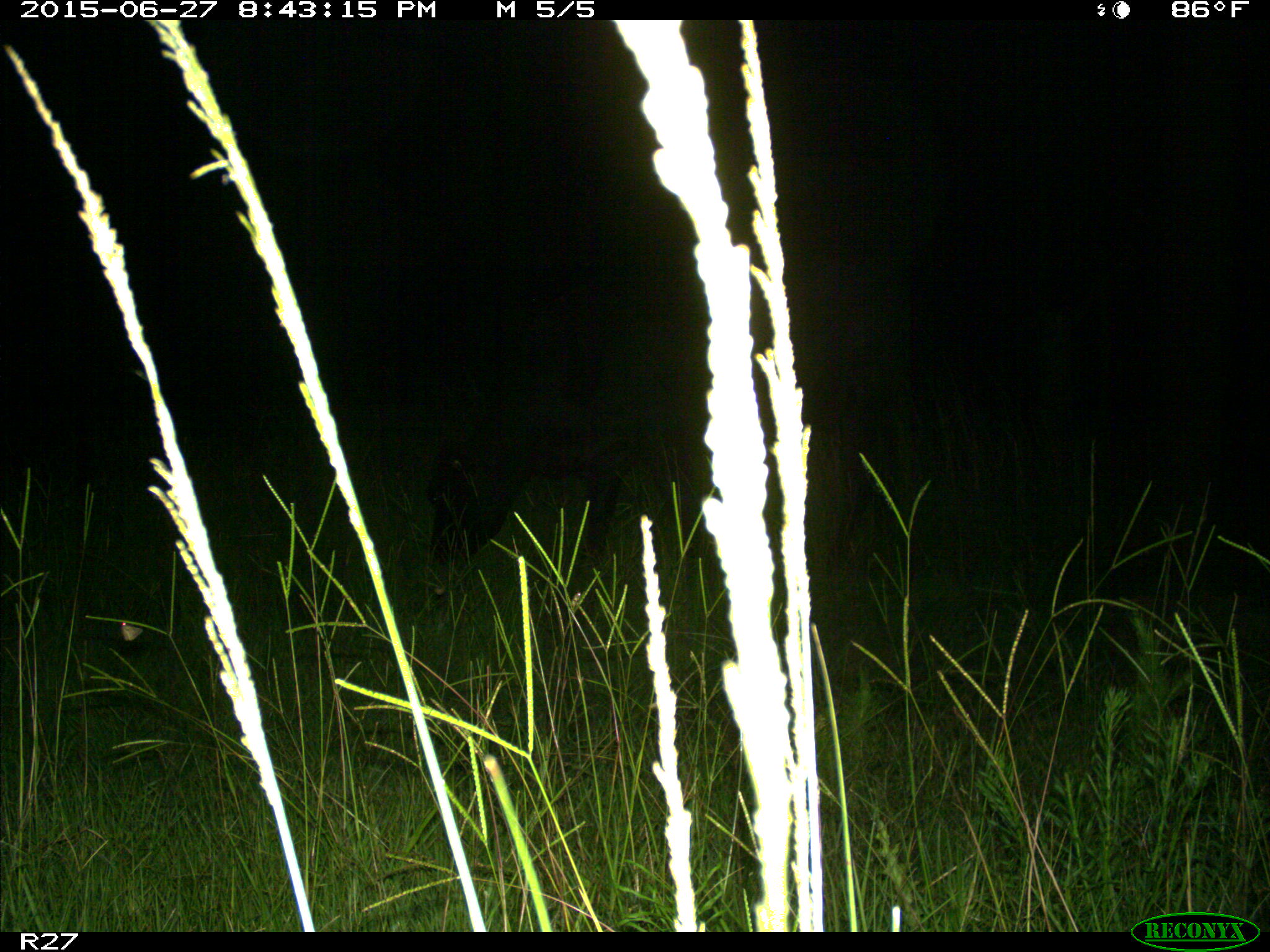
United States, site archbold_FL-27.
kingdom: Animalia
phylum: Chordata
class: Mammalia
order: Artiodactyla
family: Bovidae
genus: Bos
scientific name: Bos taurus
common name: domestic cow